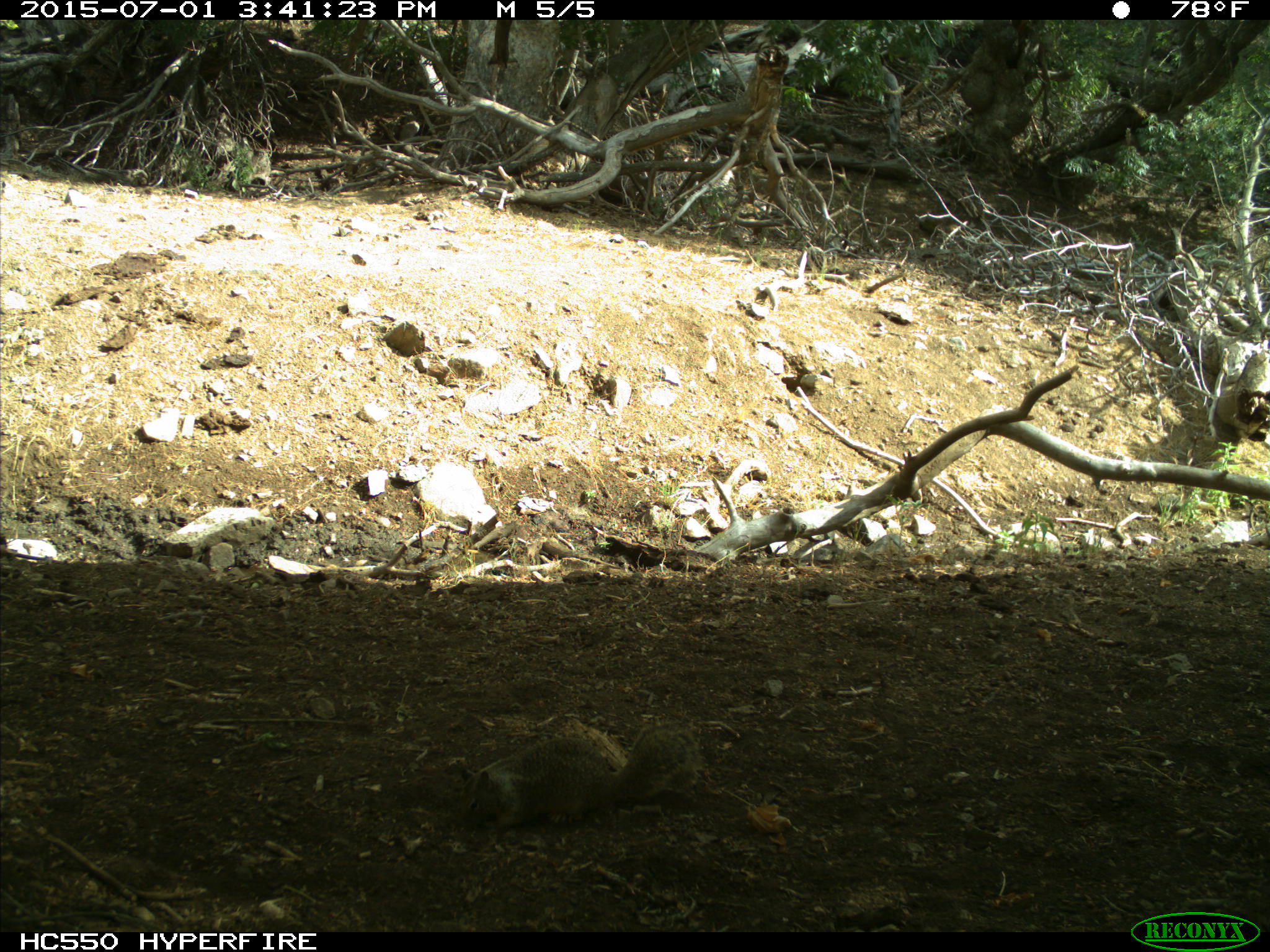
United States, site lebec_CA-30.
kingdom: Animalia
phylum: Chordata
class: Mammalia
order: Rodentia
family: Sciuridae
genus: Otospermophilus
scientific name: Otospermophilus beecheyi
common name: california ground squirrel